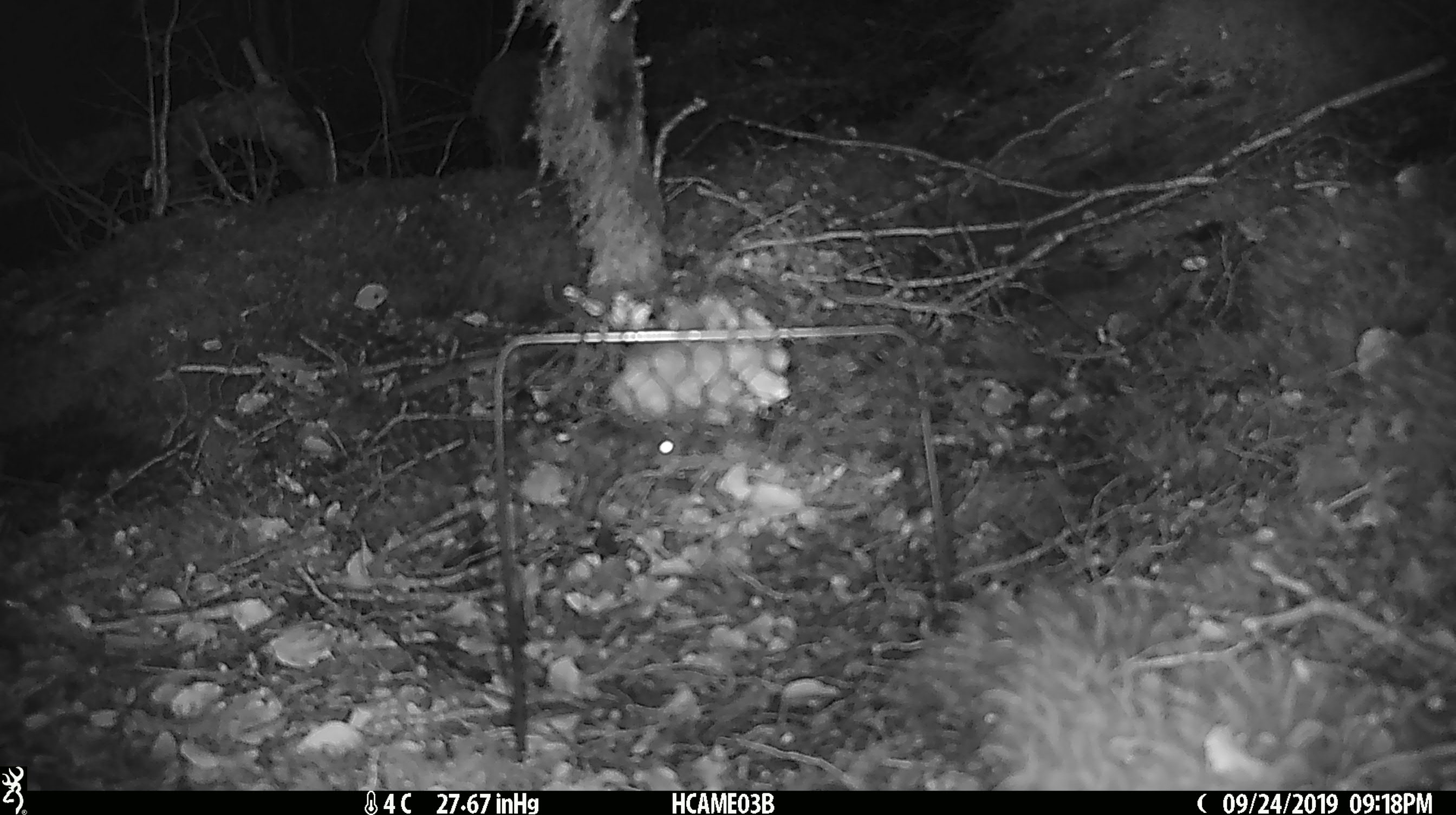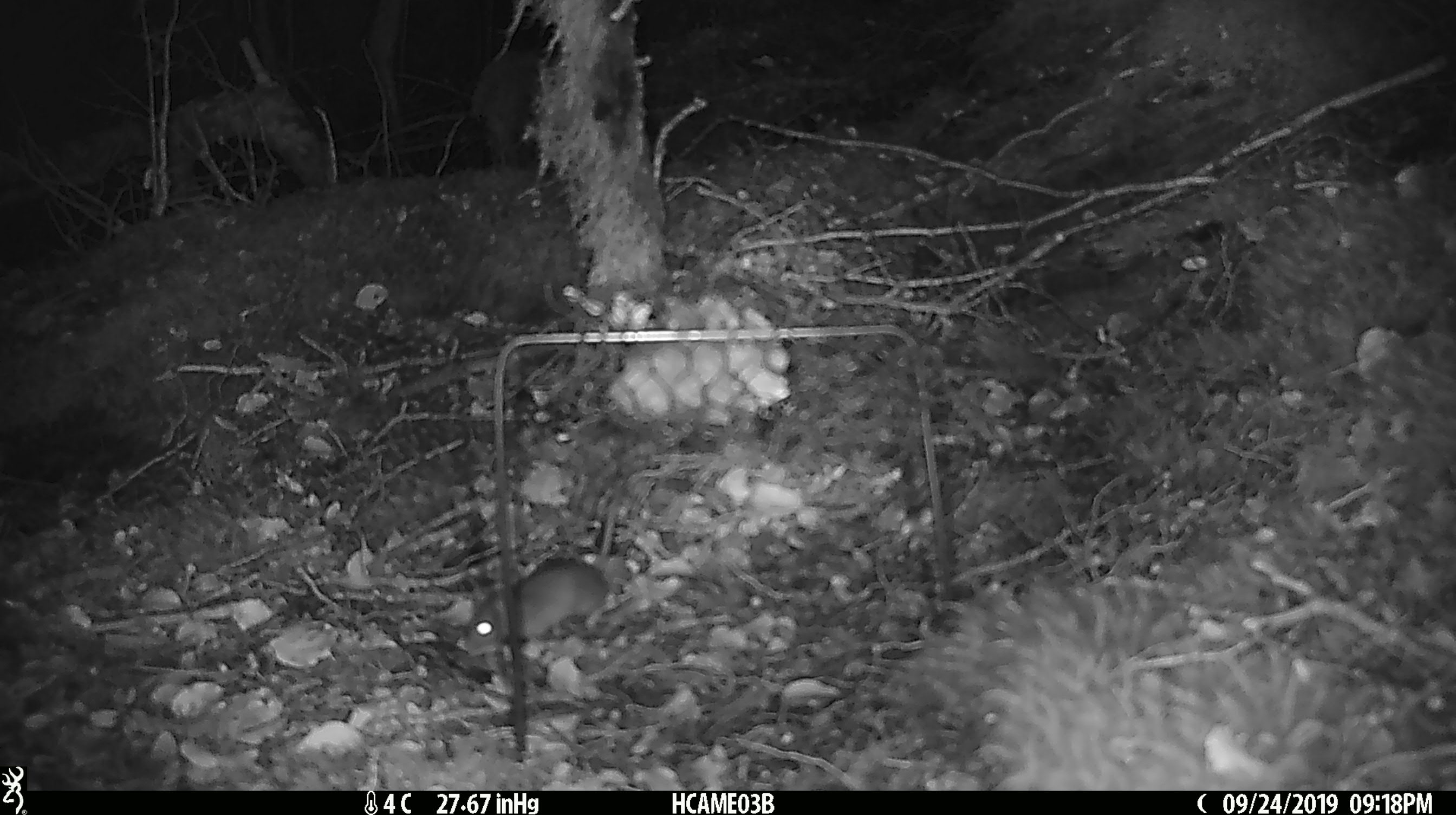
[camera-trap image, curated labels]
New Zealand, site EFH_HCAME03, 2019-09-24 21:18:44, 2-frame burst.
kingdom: Animalia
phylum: Chordata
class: Mammalia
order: Rodentia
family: Muridae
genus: Mus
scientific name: Mus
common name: mouse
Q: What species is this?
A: Mouse (Mus).